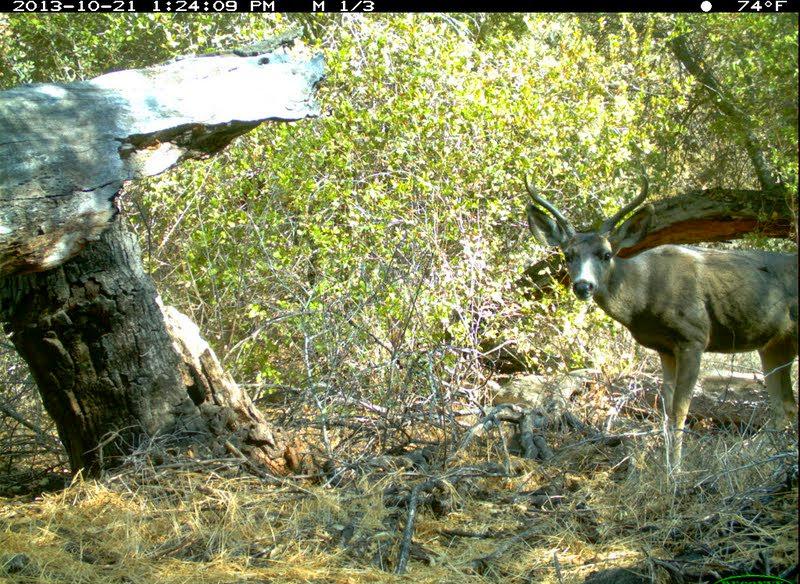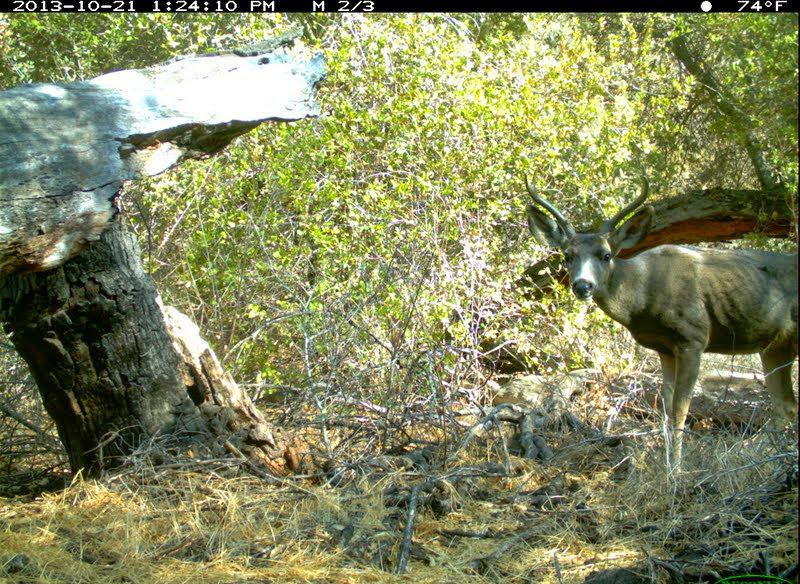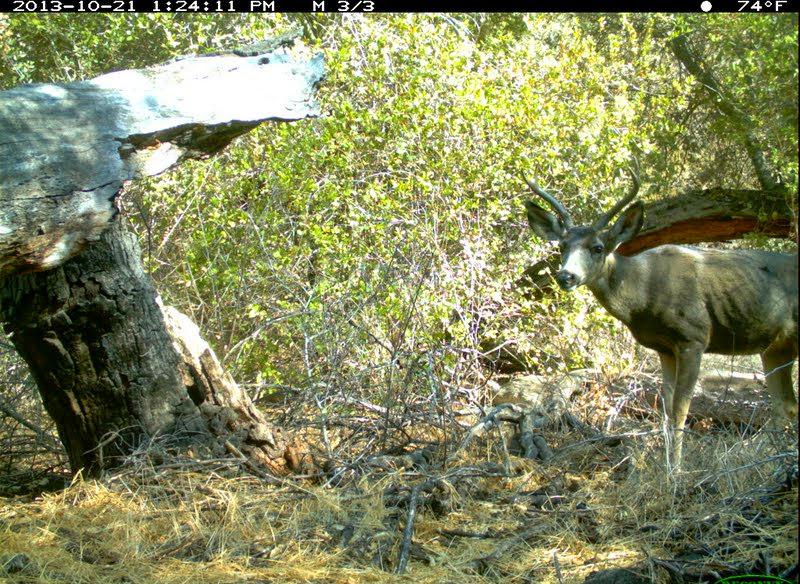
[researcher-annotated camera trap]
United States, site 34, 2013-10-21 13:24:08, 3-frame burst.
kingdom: Animalia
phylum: Chordata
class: Mammalia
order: Artiodactyla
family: Cervidae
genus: Odocoileus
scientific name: Odocoileus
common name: deer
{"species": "deer (Odocoileus)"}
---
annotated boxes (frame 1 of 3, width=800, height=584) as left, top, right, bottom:
deer: 524, 172, 800, 491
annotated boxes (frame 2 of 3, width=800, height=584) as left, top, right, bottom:
deer: 521, 171, 800, 499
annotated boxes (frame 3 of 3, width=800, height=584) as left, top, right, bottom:
deer: 521, 165, 800, 488